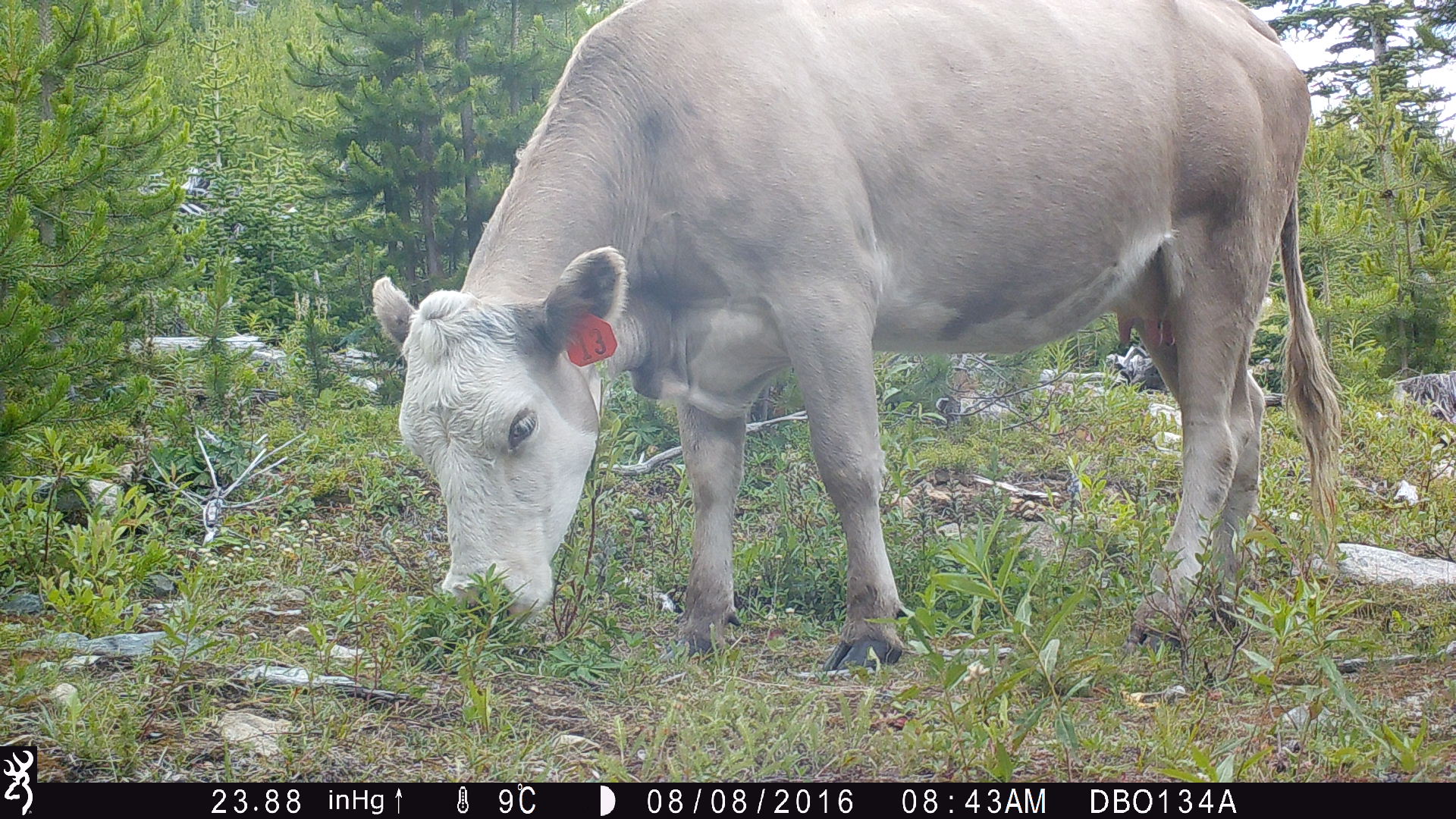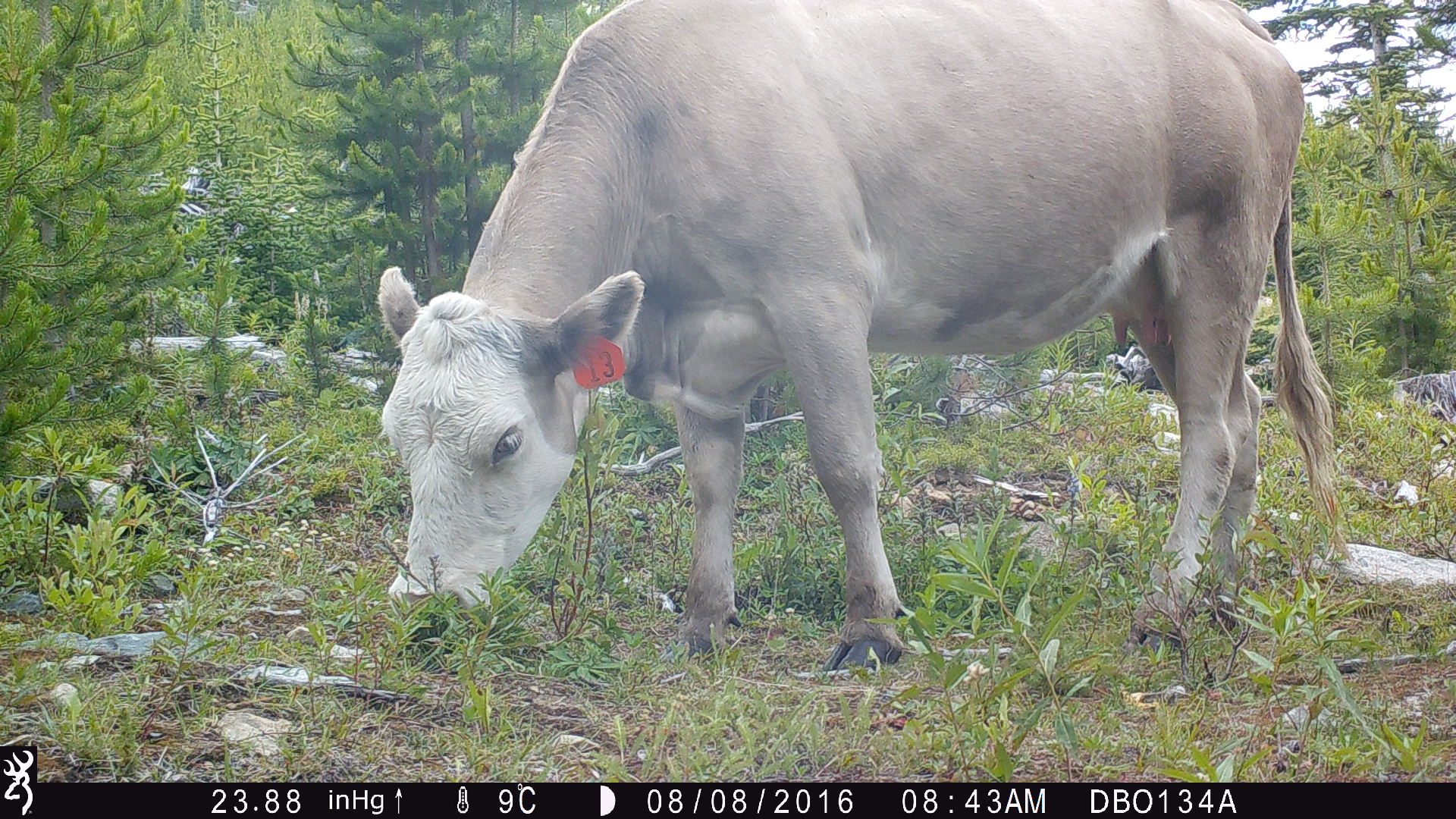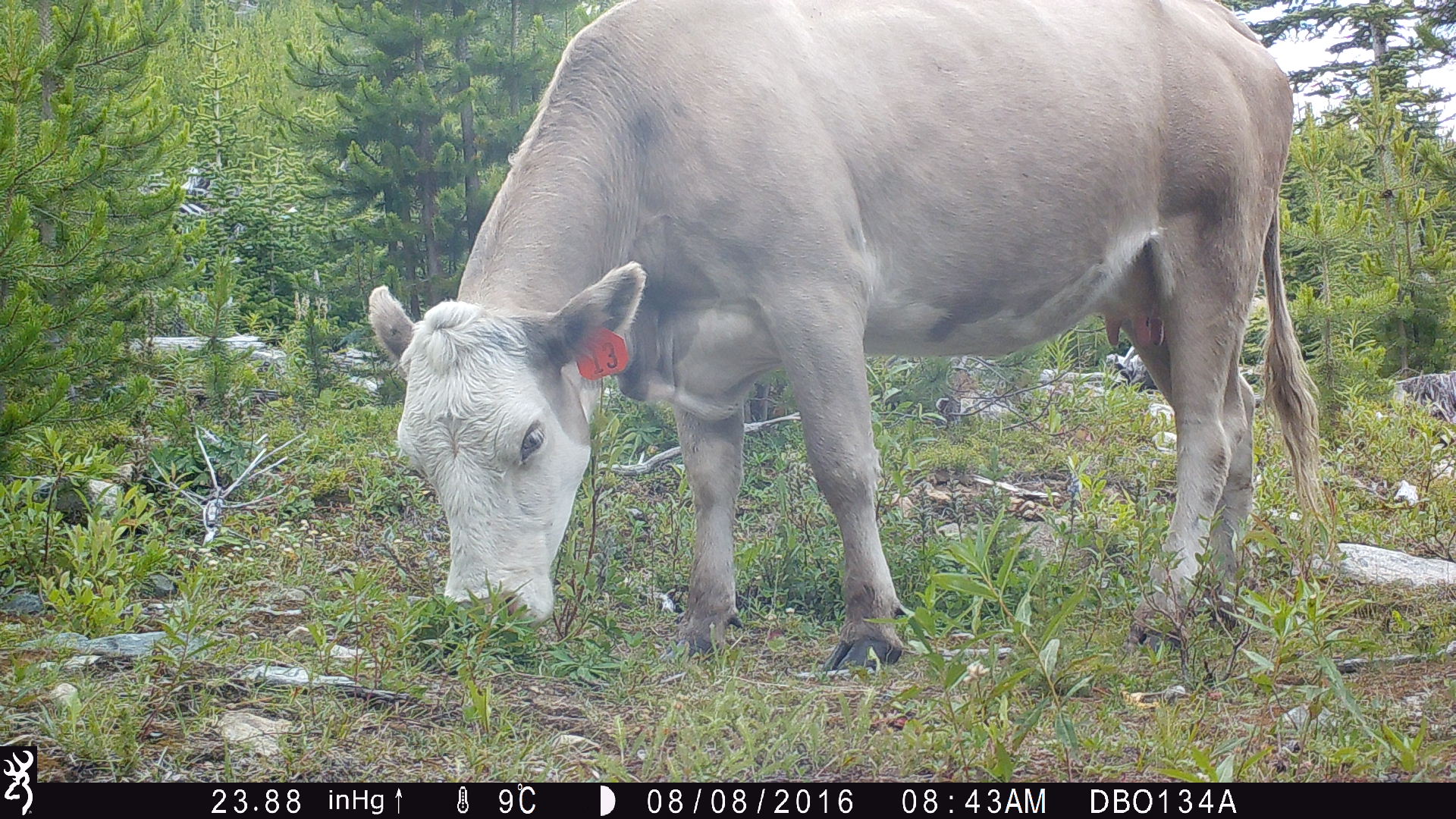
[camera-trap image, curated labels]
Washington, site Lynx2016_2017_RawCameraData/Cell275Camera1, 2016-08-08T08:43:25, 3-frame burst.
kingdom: Animalia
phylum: Chordata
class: Mammalia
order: Artiodactyla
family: Bovidae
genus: Bos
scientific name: Bos taurus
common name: domestic cattle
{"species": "domestic cattle (Bos taurus)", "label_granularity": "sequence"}